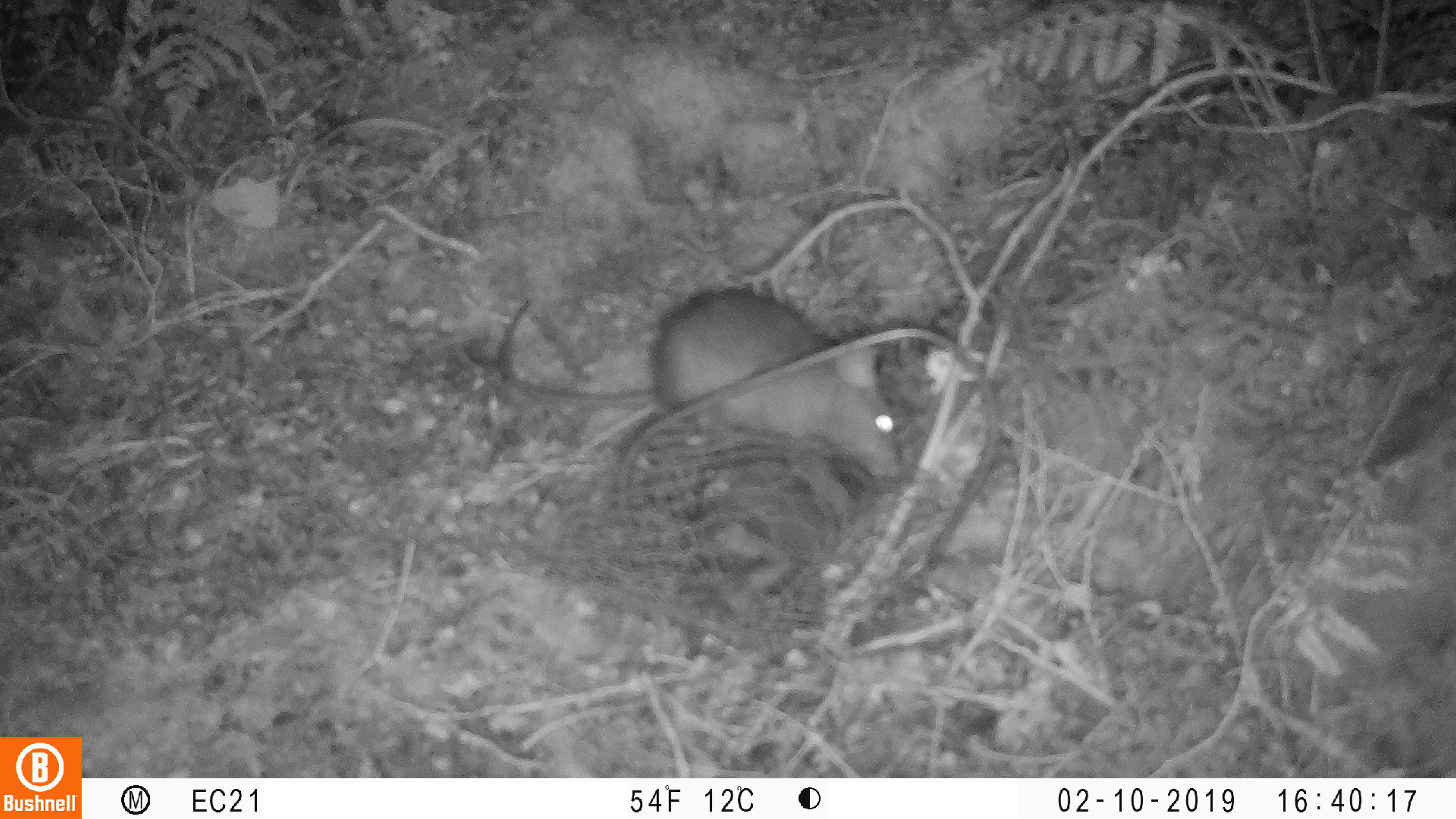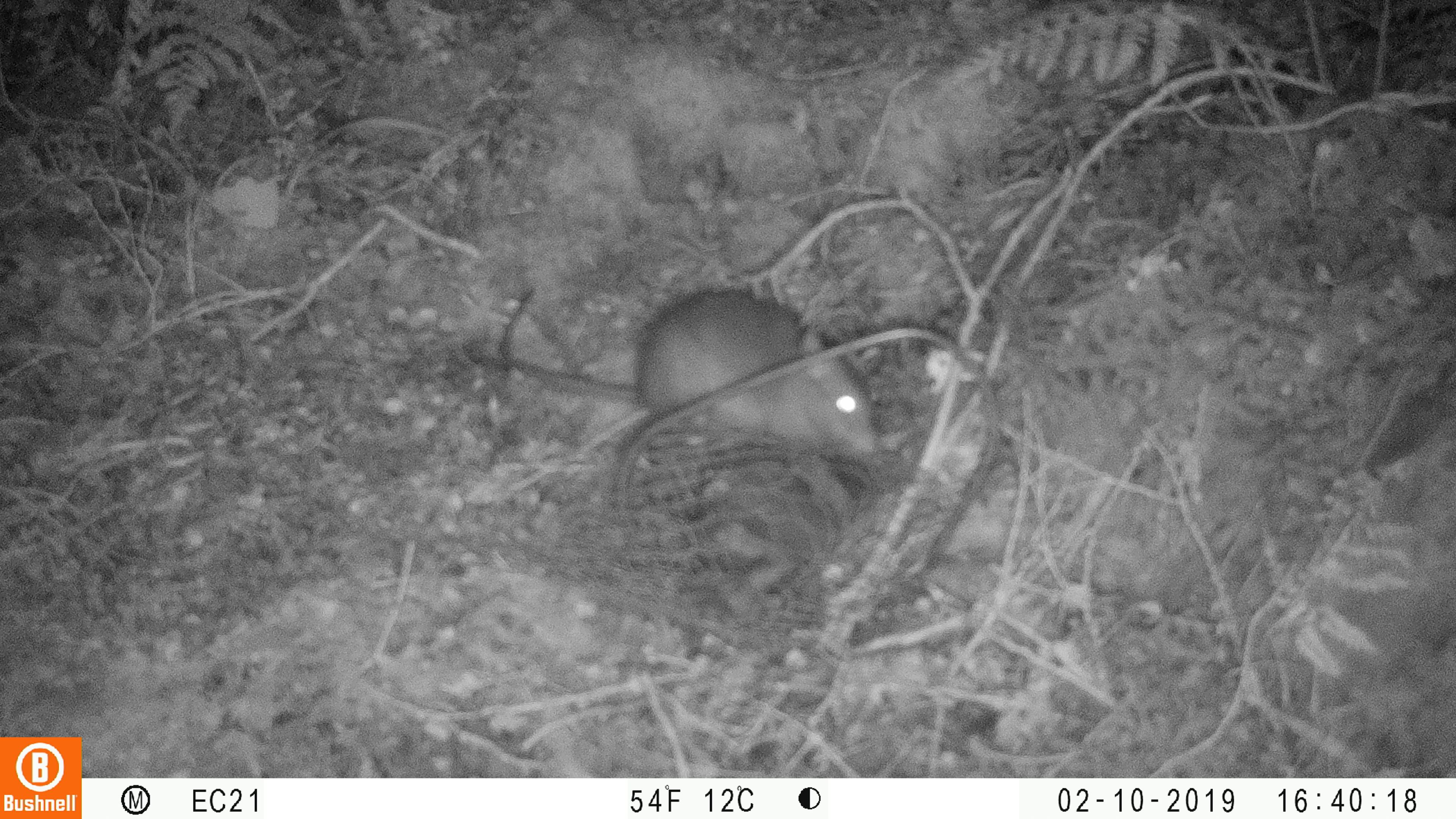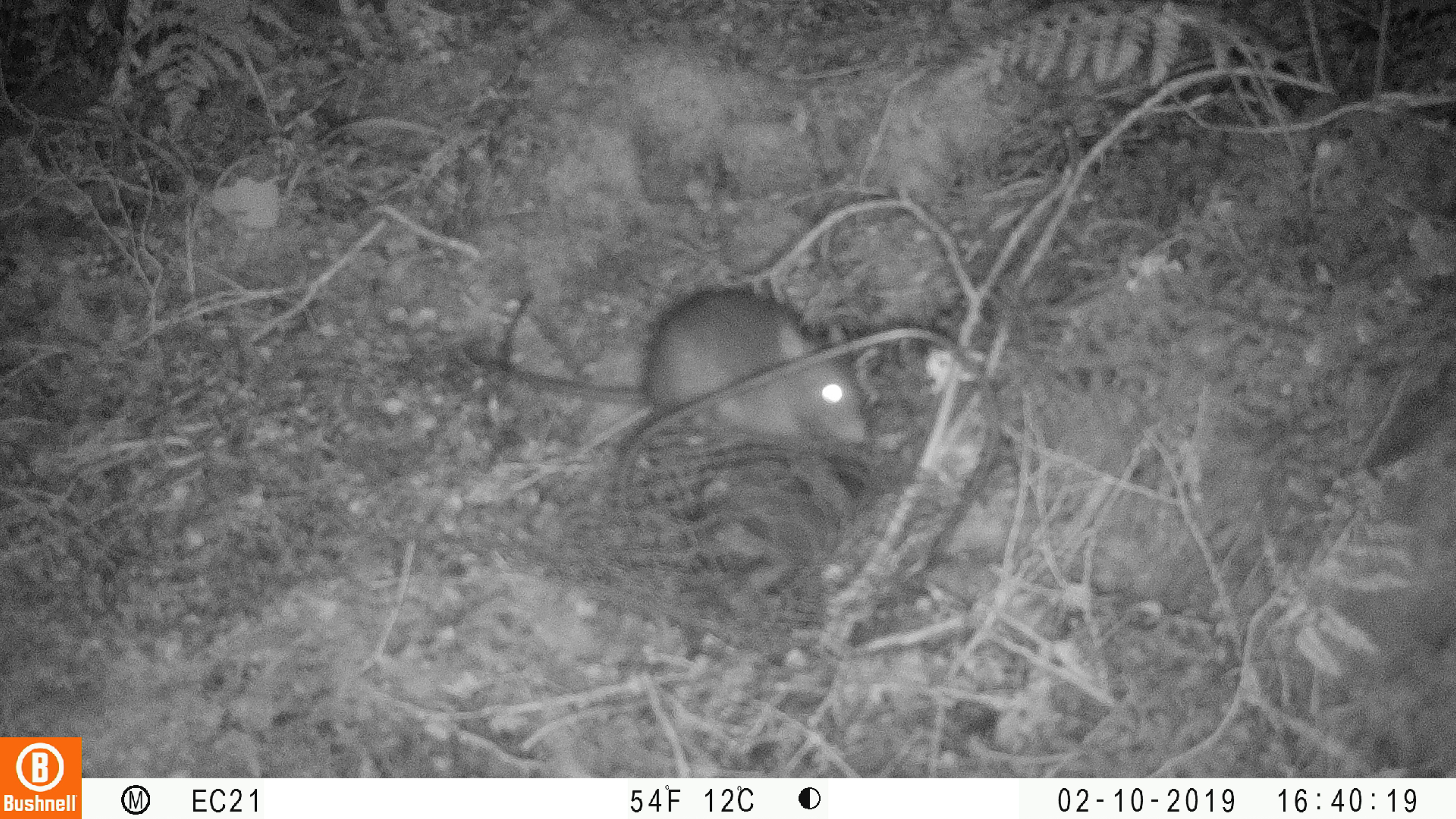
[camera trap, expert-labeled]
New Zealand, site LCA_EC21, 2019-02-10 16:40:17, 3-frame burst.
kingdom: Animalia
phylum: Chordata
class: Mammalia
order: Rodentia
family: Muridae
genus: Rattus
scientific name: Rattus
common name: rat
Rat (Rattus).